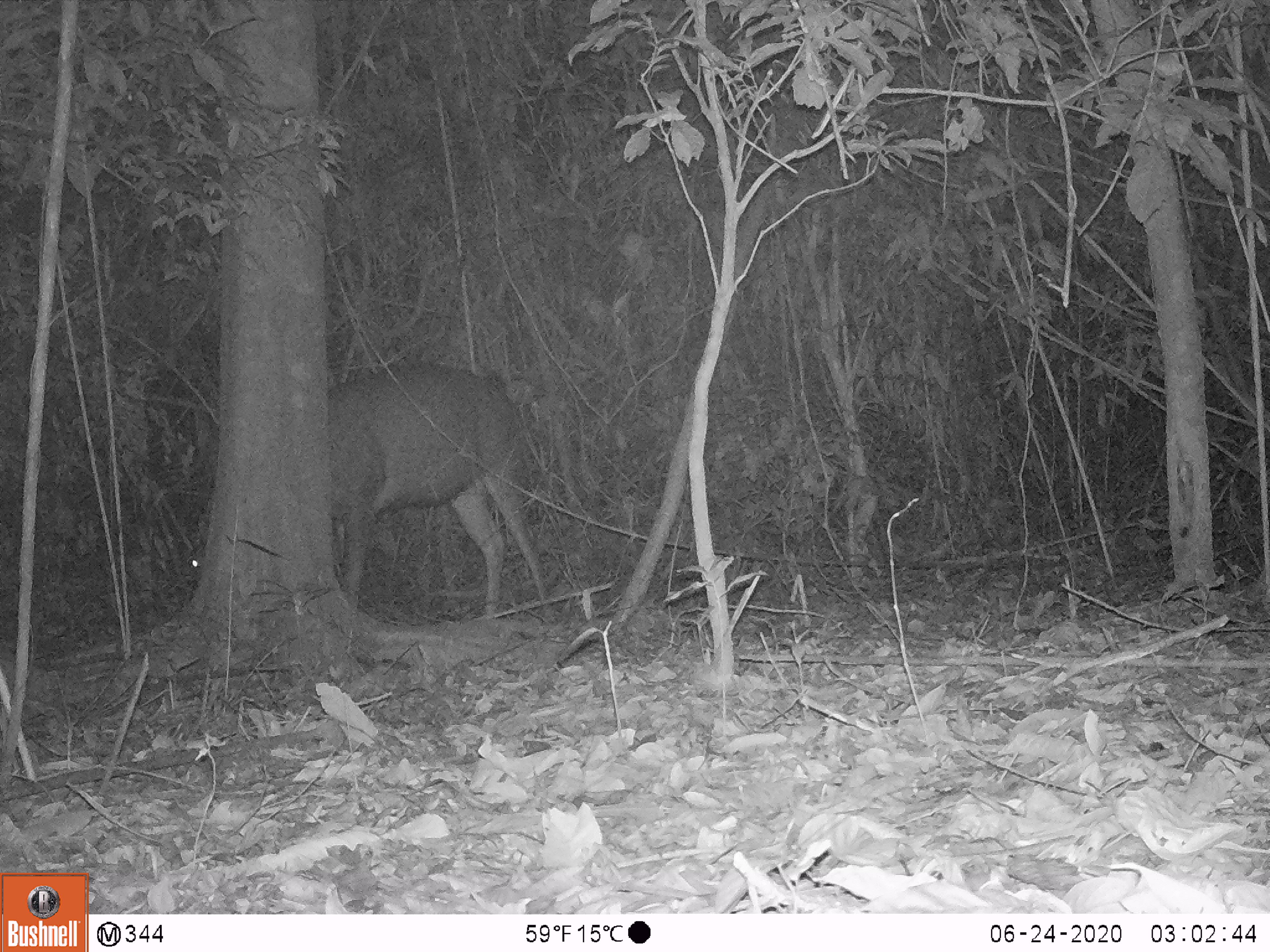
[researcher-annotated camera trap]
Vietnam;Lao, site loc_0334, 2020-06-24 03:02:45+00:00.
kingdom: Animalia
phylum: Chordata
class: Mammalia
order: Artiodactyla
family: Cervidae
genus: Rusa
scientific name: Rusa unicolor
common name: sambar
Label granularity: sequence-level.